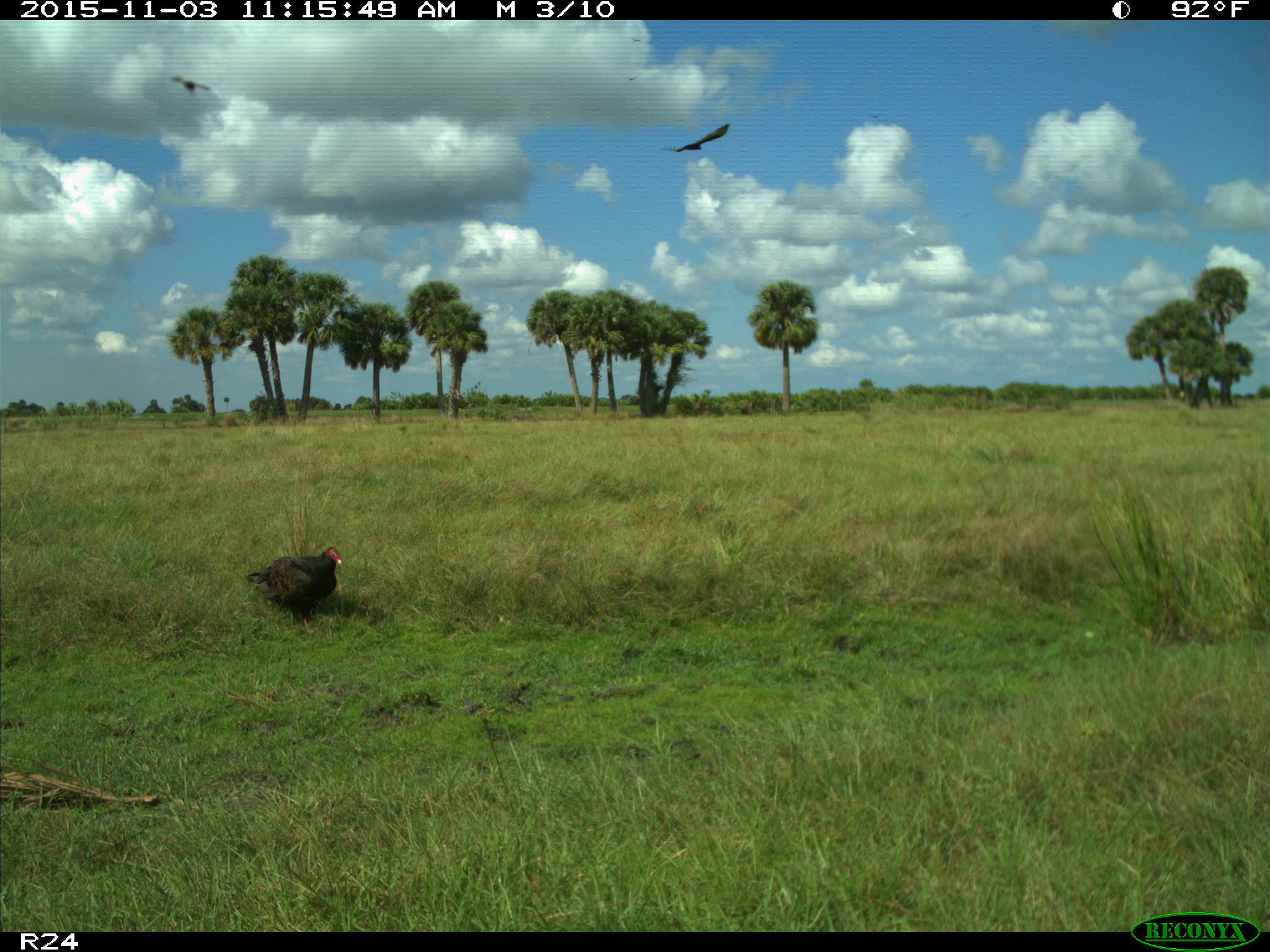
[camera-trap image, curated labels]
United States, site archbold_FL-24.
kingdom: Animalia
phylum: Chordata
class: Aves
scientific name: Aves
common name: birds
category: unidentified bird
Unidentified bird (birds) (Aves).